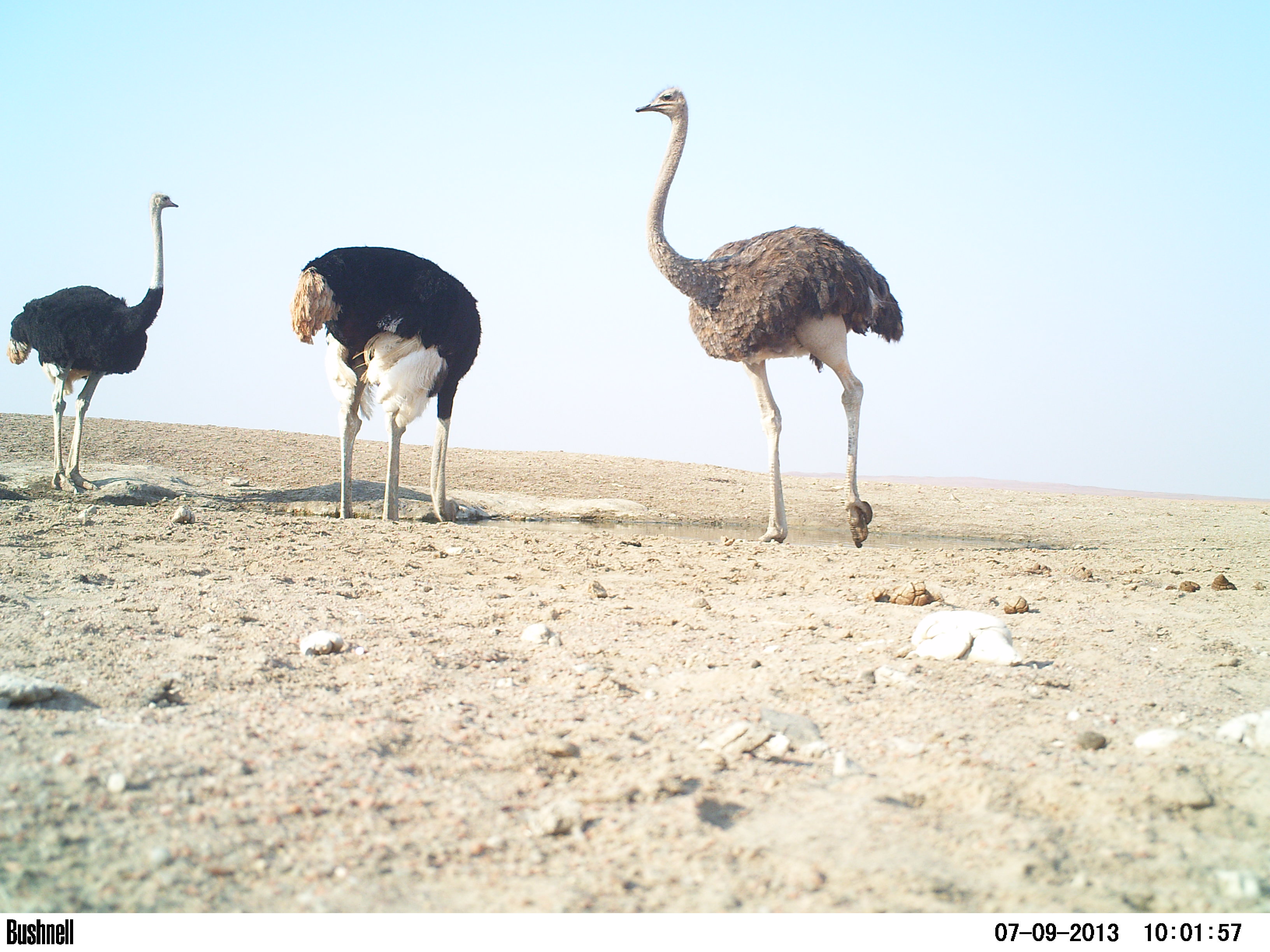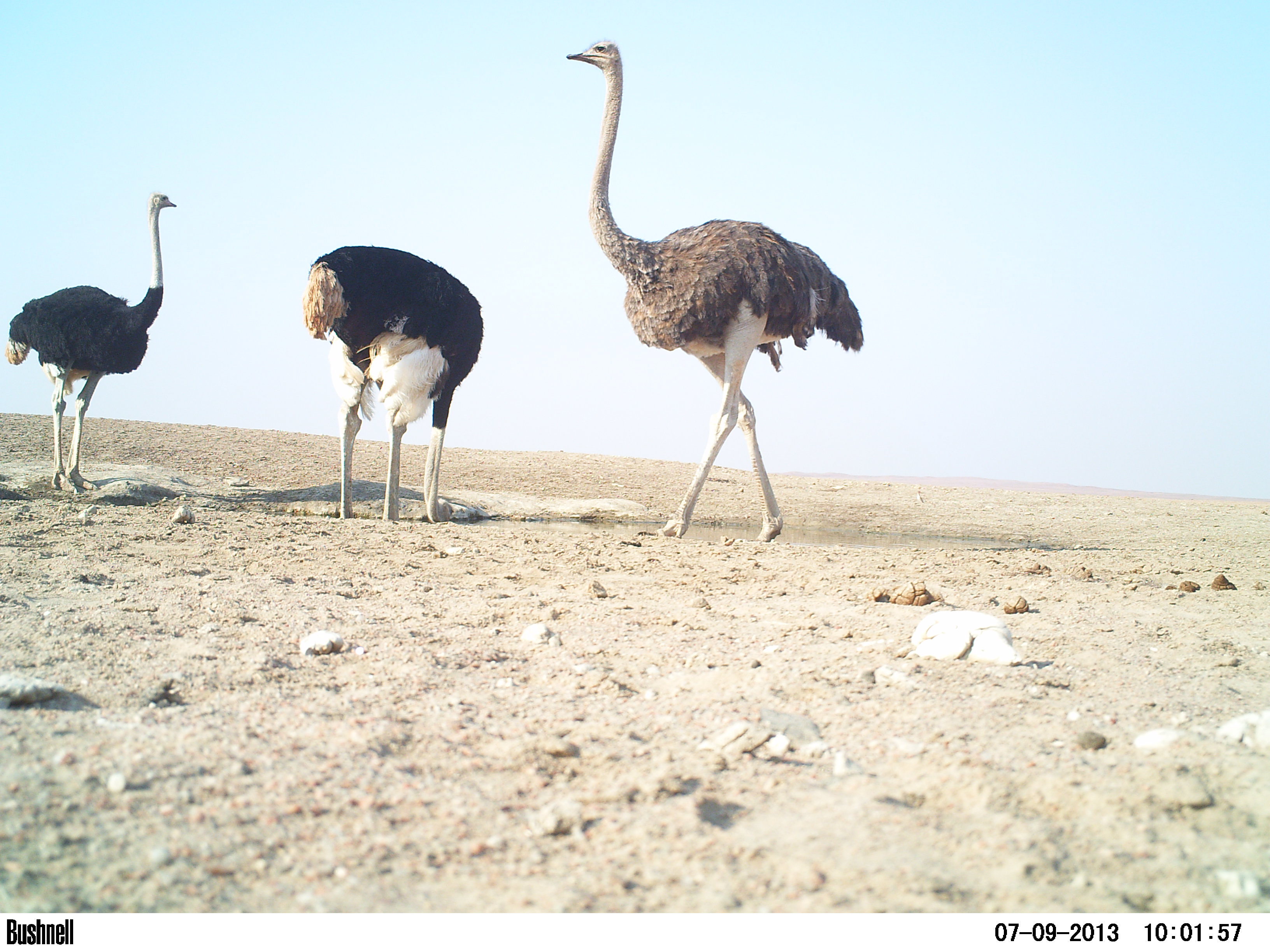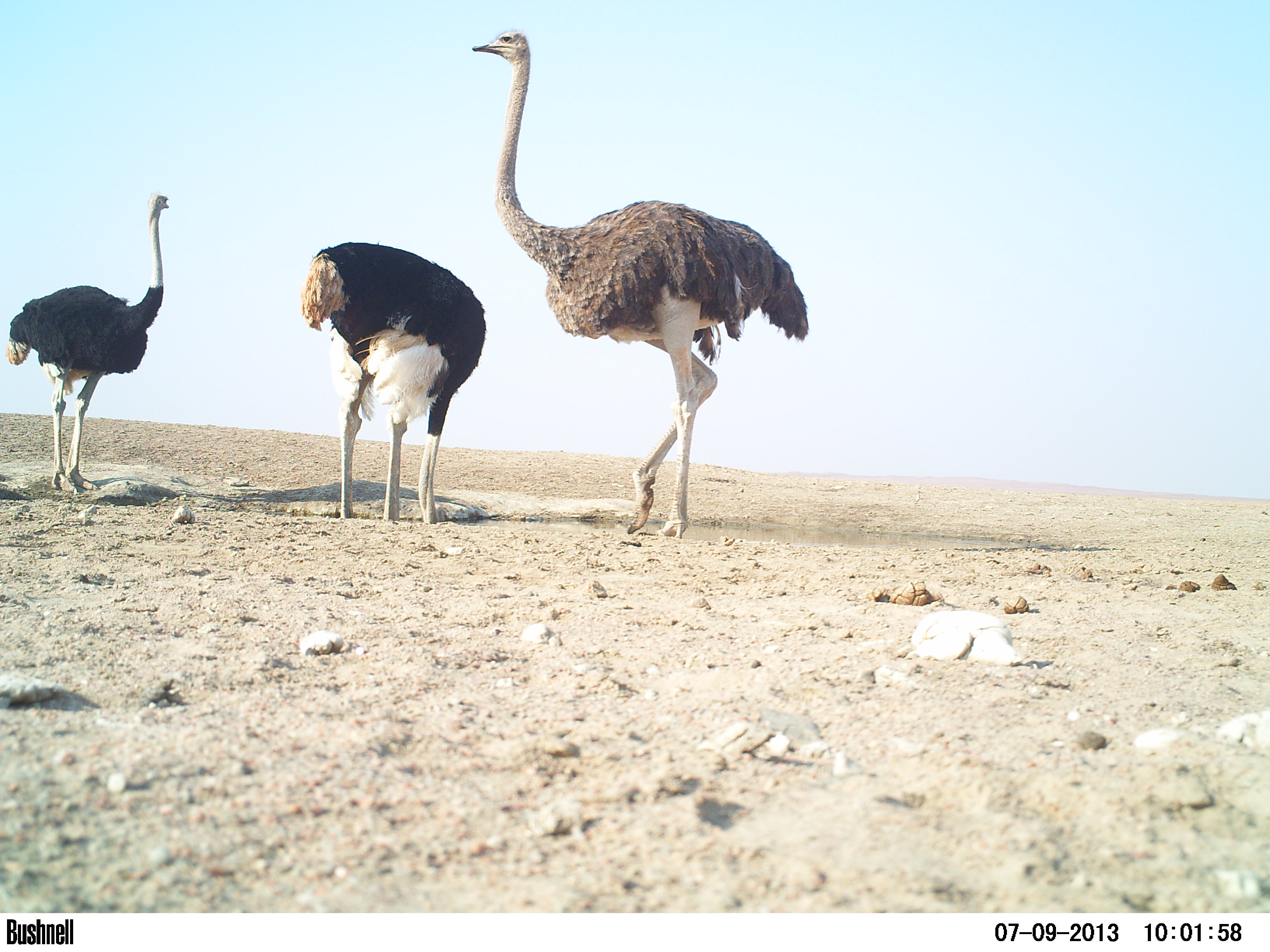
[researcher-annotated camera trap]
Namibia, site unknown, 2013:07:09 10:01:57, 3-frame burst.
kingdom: Animalia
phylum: Chordata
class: Aves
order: Struthioniformes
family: Struthionidae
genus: Struthio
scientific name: Struthio camelus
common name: common ostrich